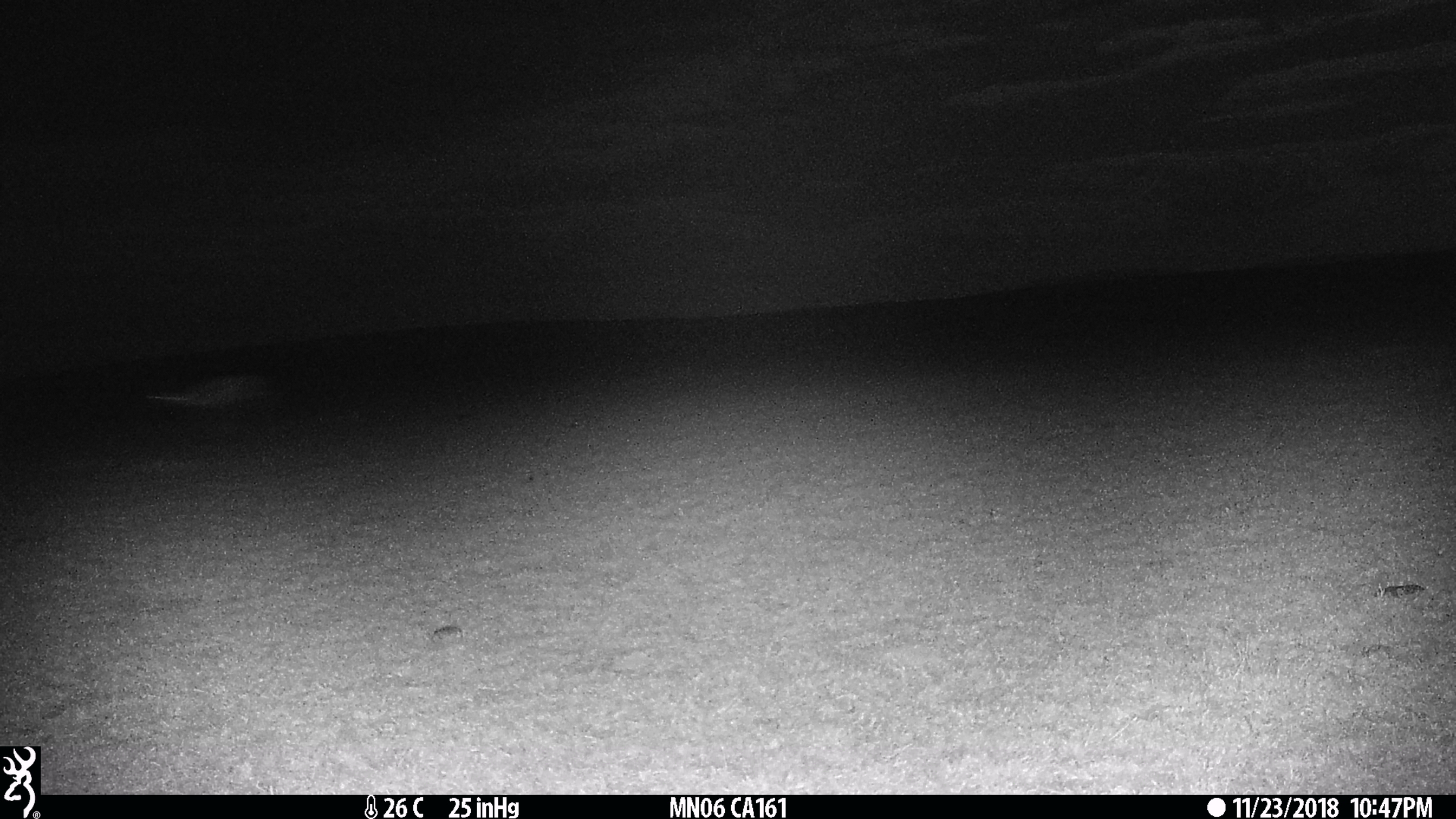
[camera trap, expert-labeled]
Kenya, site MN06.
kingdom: Animalia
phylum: Chordata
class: Mammalia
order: Artiodactyla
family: Bovidae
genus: Eudorcas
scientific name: Eudorcas thomsonii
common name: thomon's gazelle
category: gazelle thomsons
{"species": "gazelle thomsons (thomon's gazelle) (Eudorcas thomsonii)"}